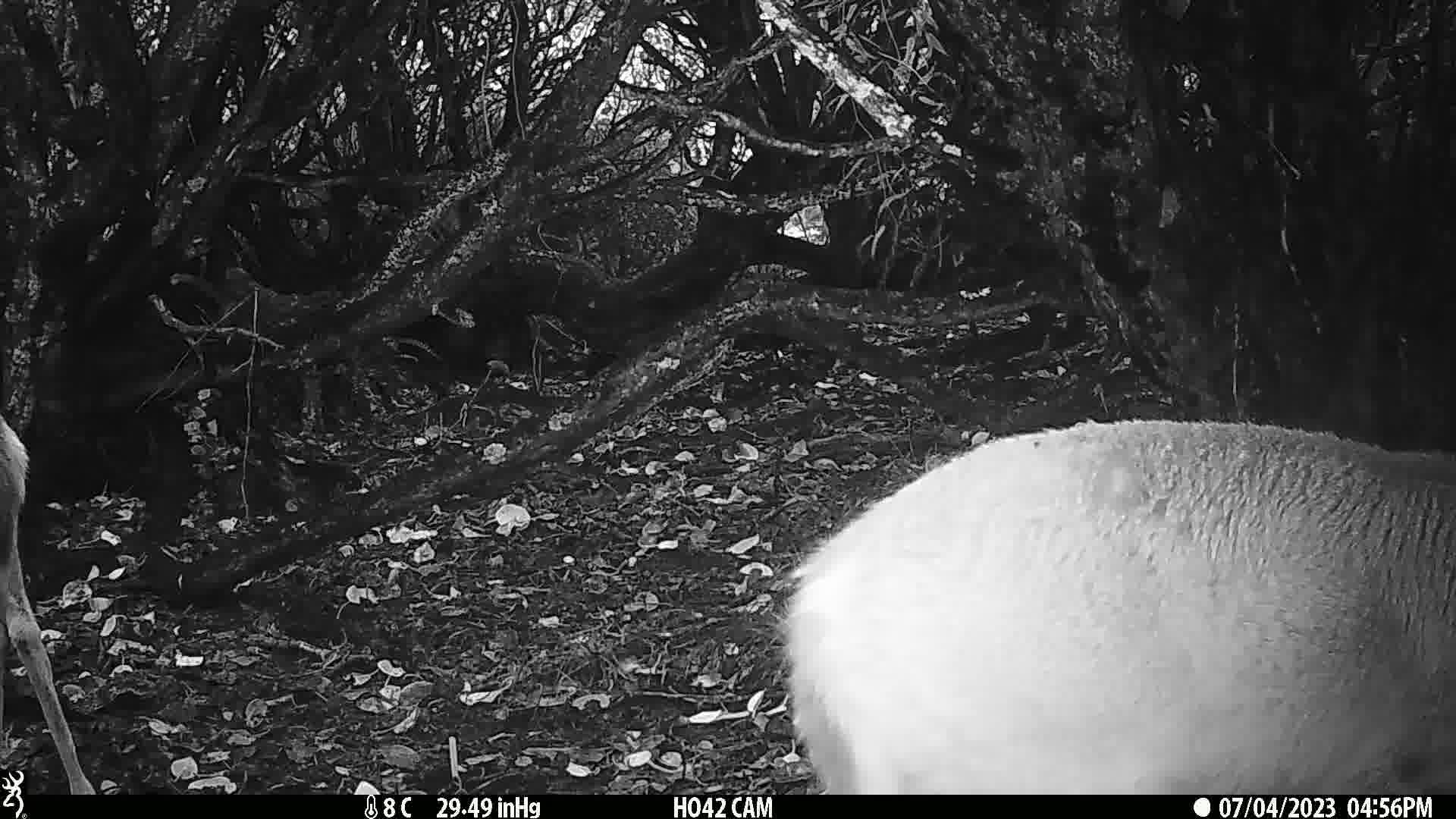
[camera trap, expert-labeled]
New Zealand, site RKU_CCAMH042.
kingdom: Animalia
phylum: Chordata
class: Mammalia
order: Artiodactyla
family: Cervidae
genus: Odocoileus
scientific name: Odocoileus virginianus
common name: white-tailed deer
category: white tailed deer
White tailed deer (white-tailed deer) (Odocoileus virginianus).